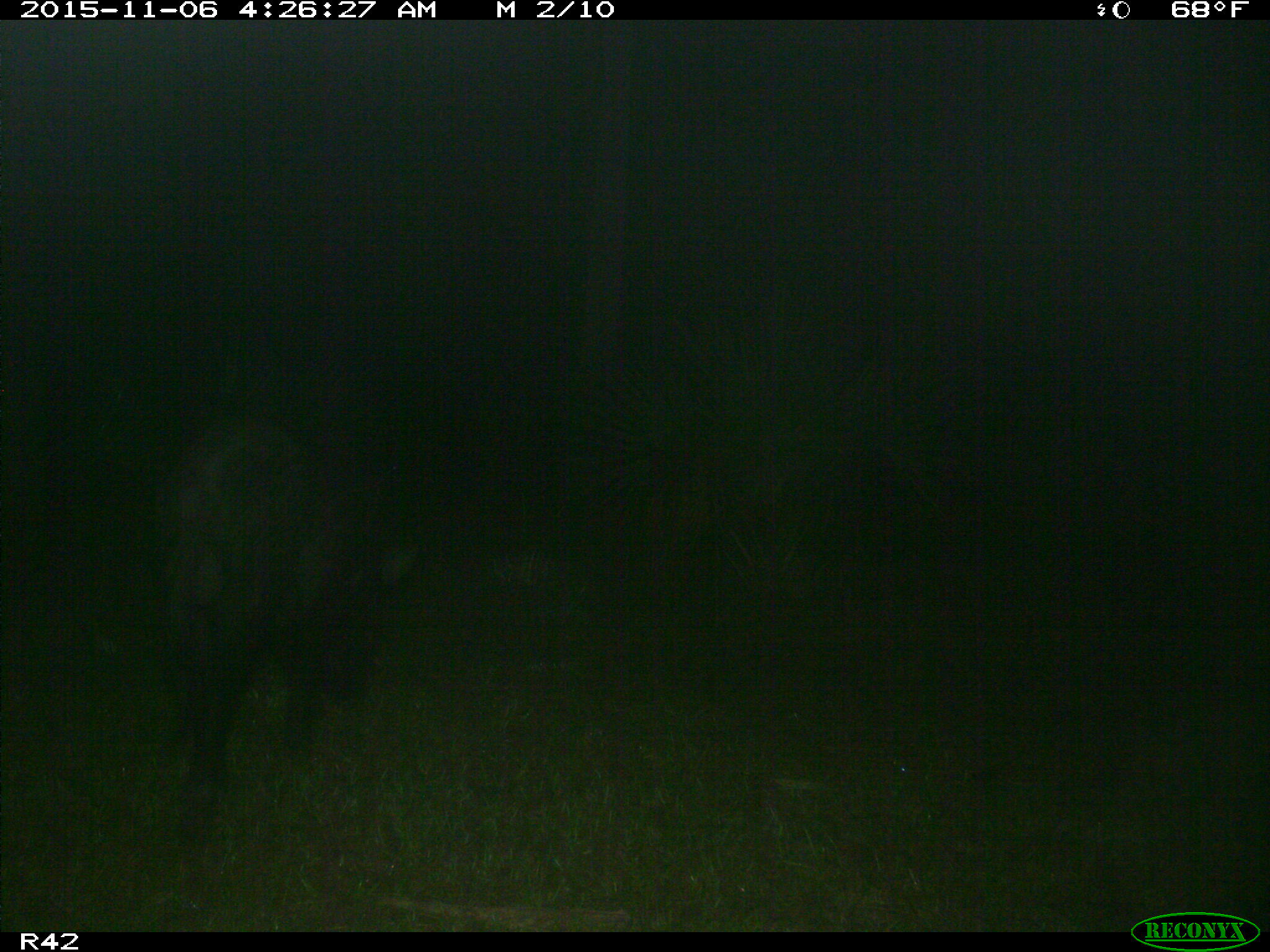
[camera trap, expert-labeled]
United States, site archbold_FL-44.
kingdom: Animalia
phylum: Chordata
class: Mammalia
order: Artiodactyla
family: Suidae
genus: Sus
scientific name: Sus scrofa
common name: wild boar